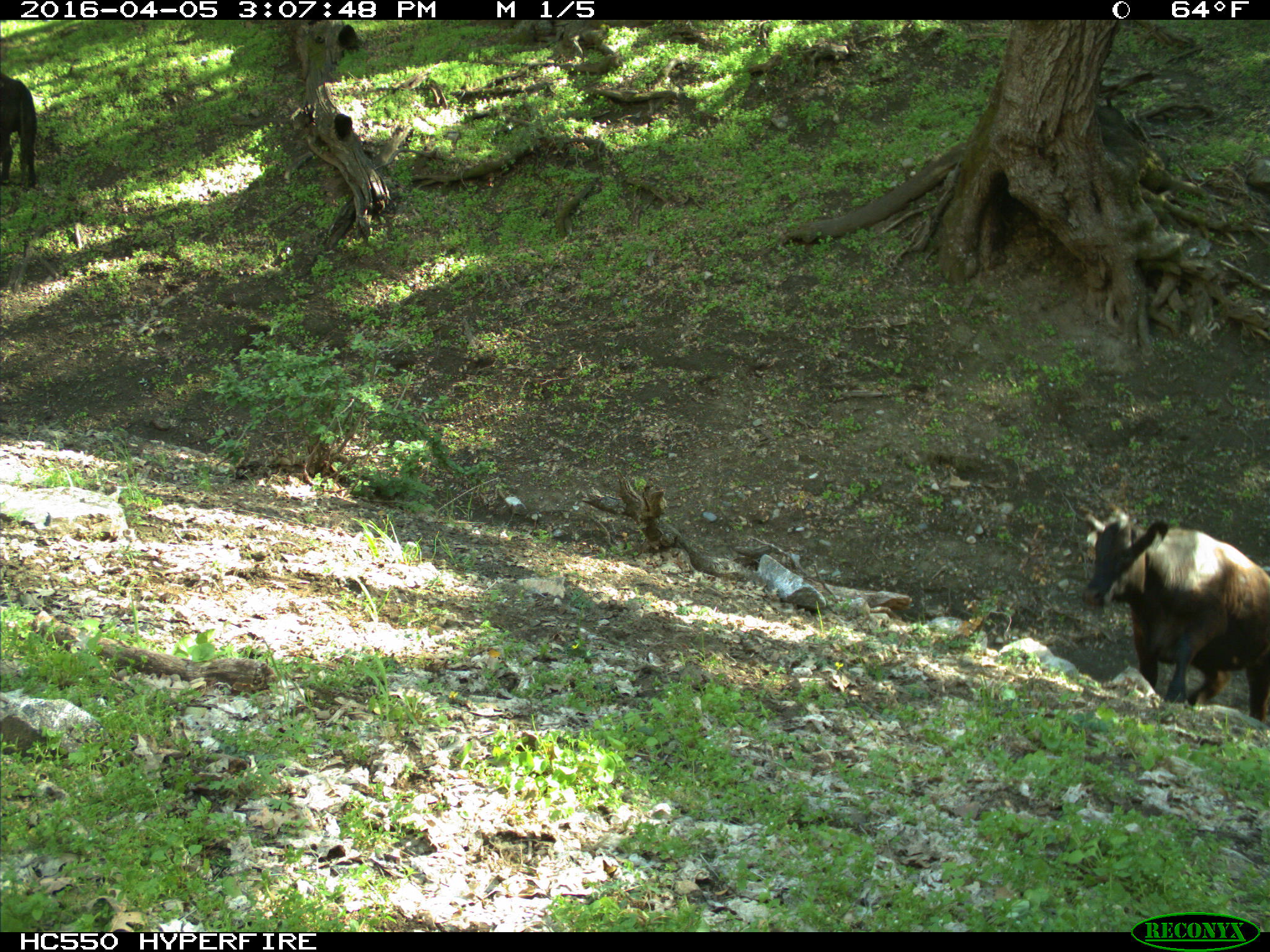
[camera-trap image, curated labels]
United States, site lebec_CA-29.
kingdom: Animalia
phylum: Chordata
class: Mammalia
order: Artiodactyla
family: Bovidae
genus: Bos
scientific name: Bos taurus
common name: domestic cow